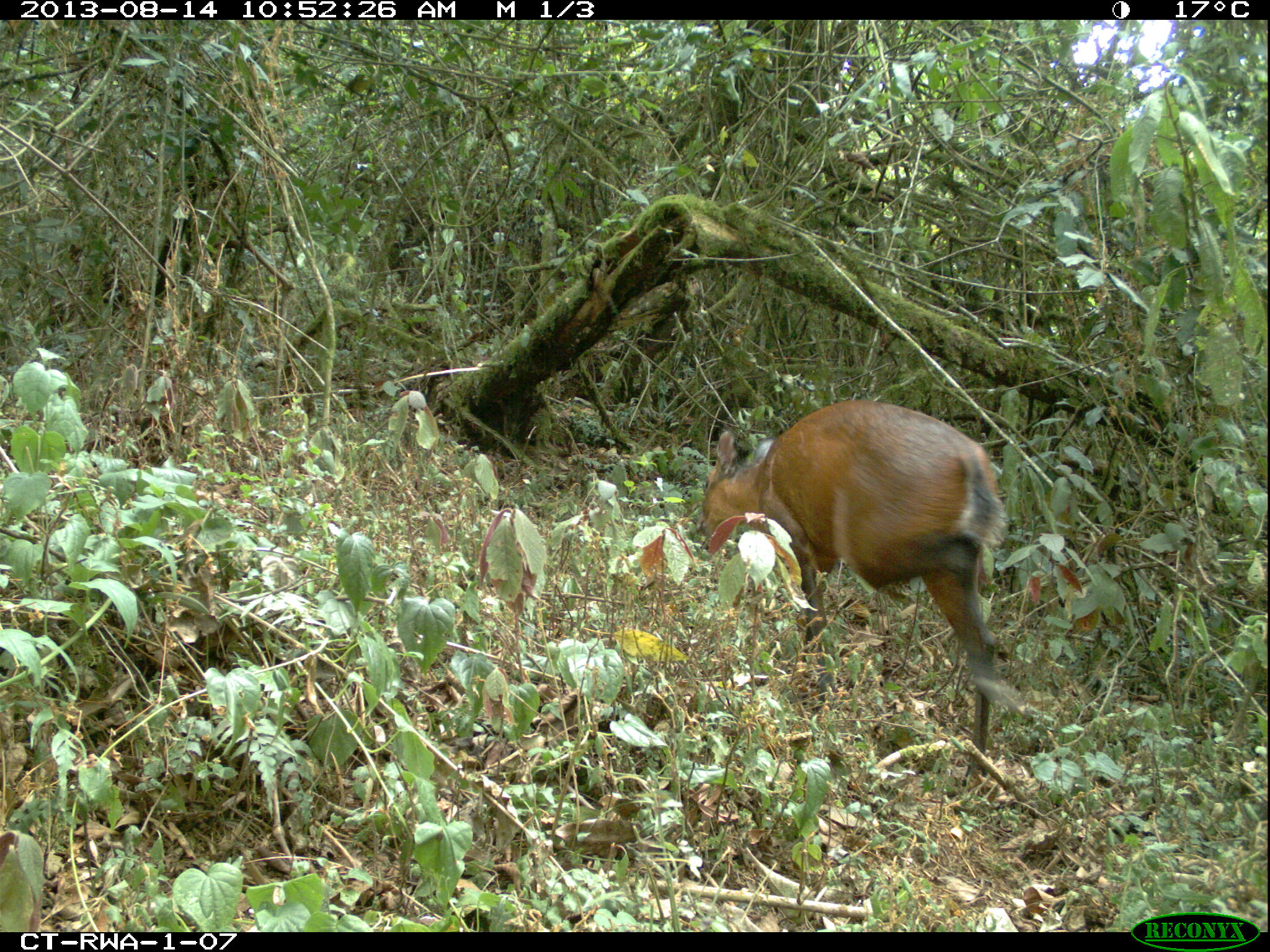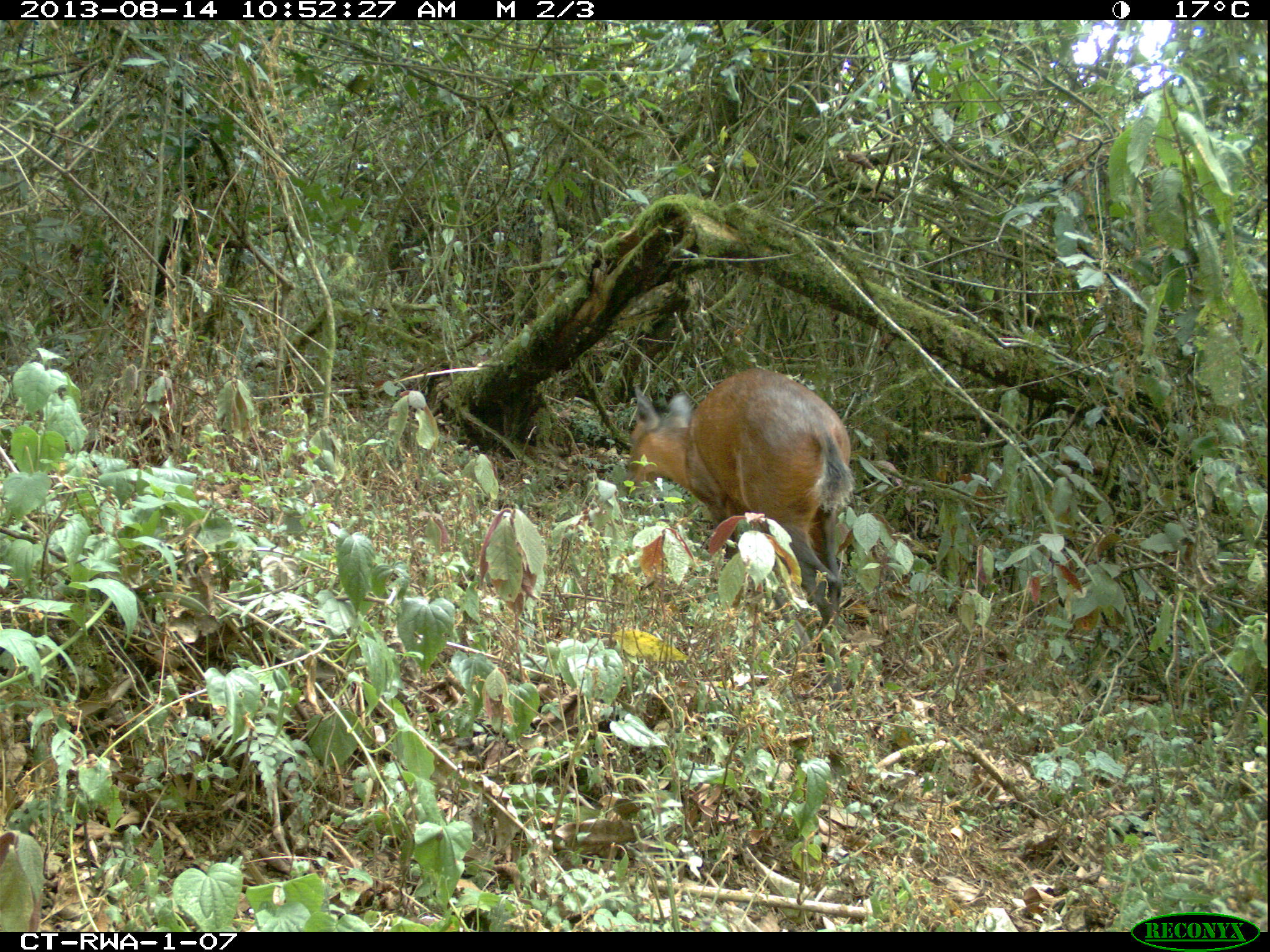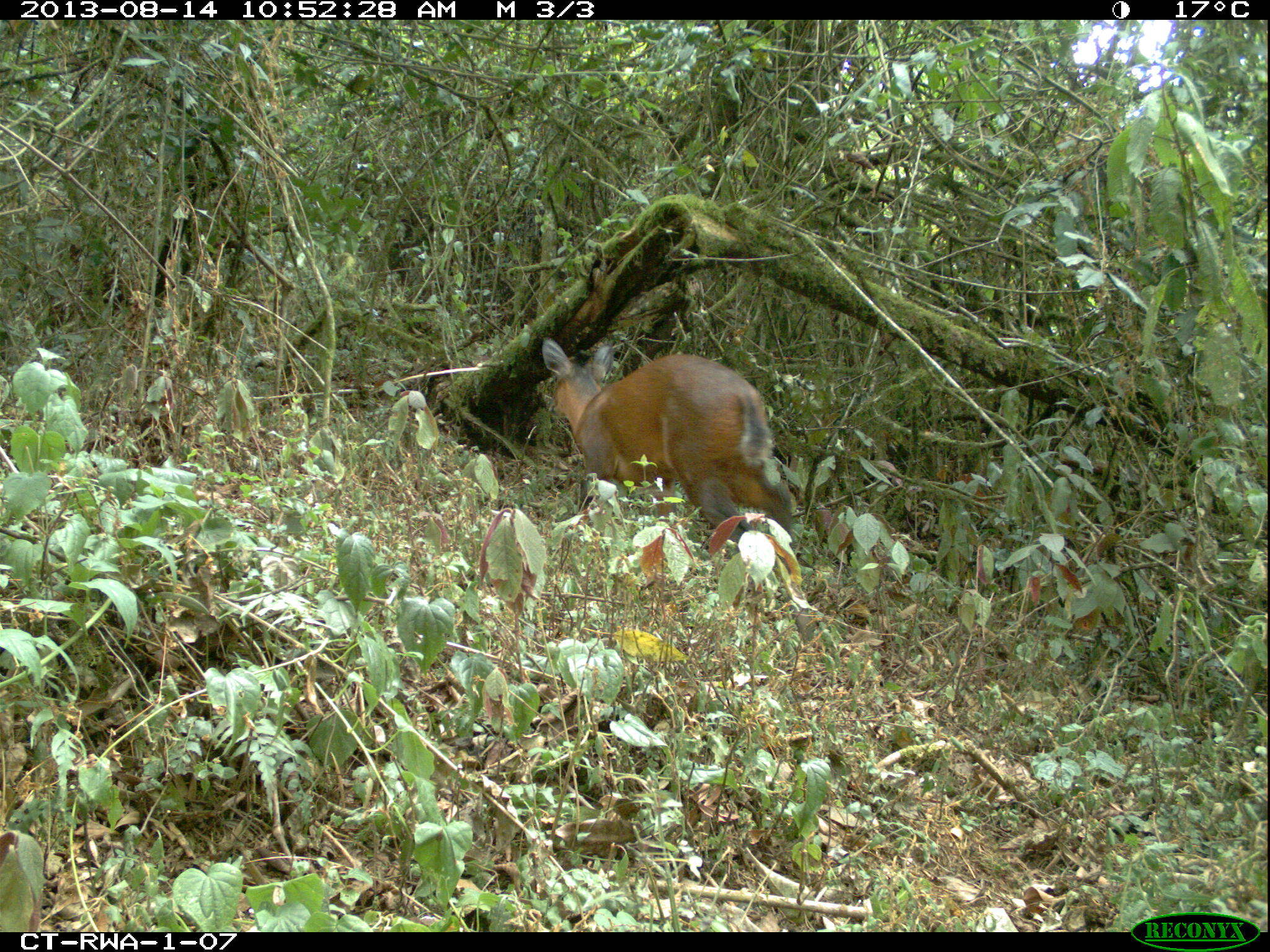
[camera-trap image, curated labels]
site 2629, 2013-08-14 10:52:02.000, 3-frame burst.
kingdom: Animalia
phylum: Chordata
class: Mammalia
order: Artiodactyla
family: Bovidae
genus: Cephalophus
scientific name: Cephalophus nigrifrons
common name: black-fronted duiker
Cephalophus nigrifrons (black-fronted duiker), count 1.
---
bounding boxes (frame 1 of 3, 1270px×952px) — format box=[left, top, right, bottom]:
cephalophus nigrifrons: box=[694, 395, 1023, 779]